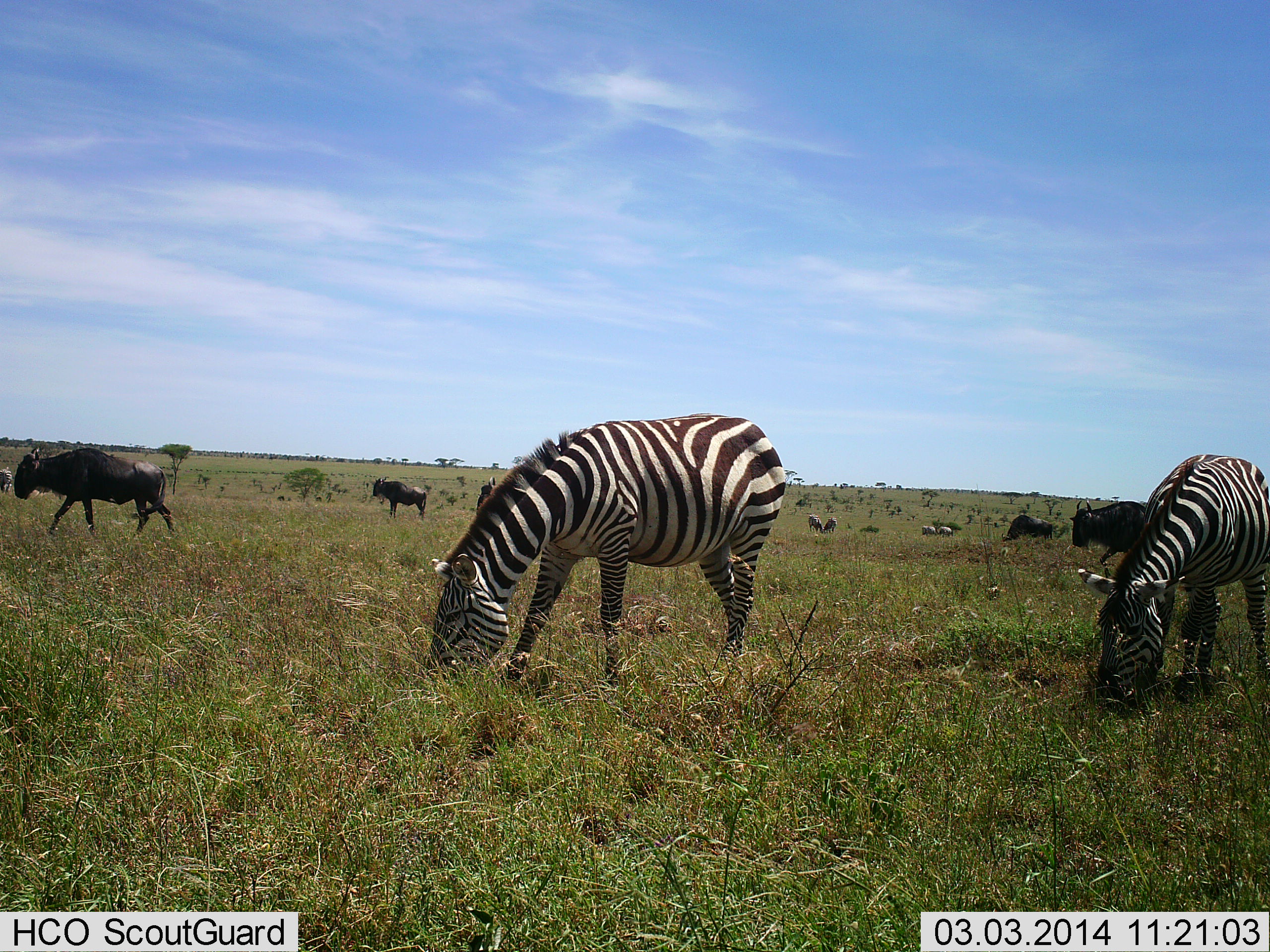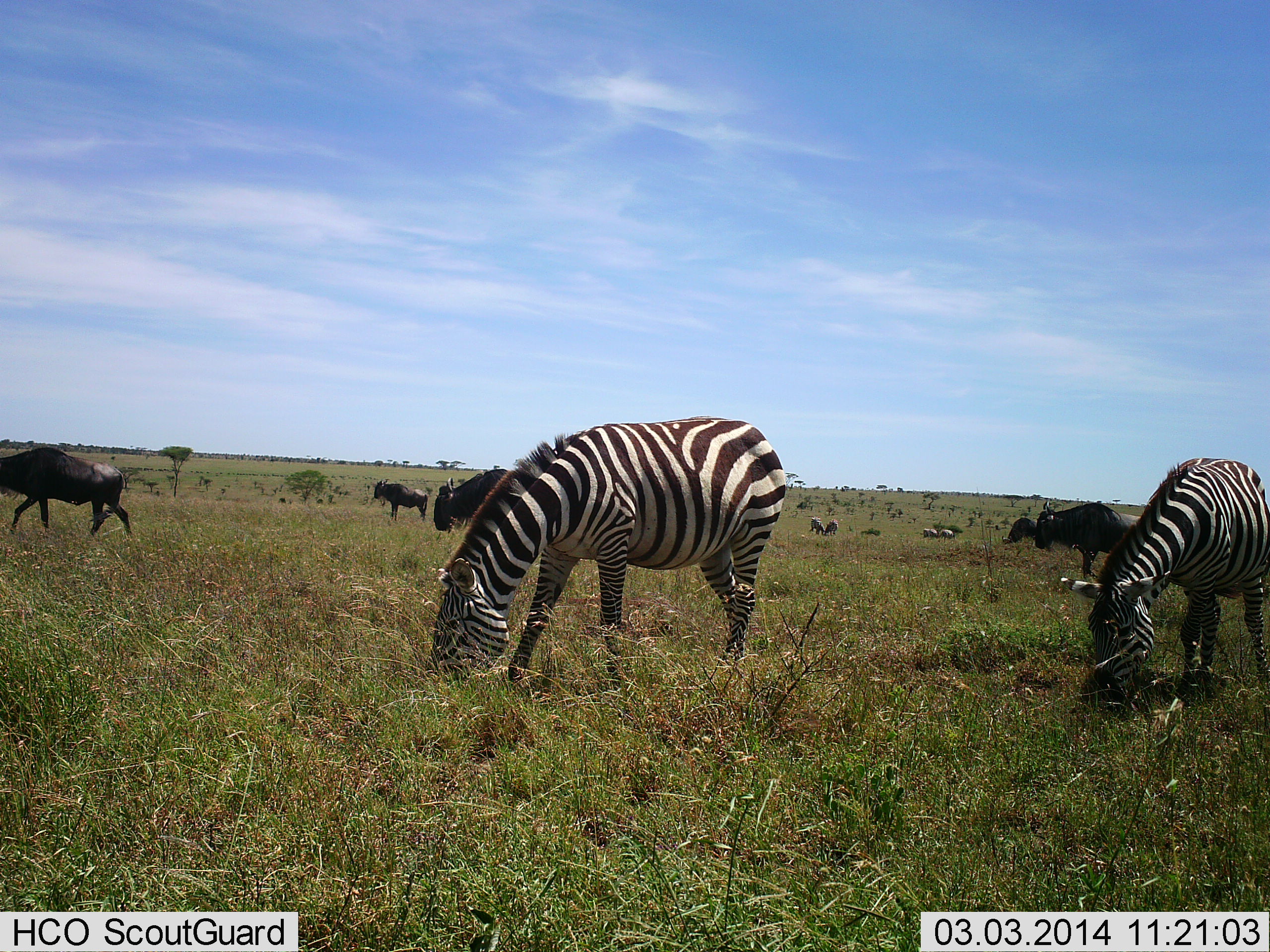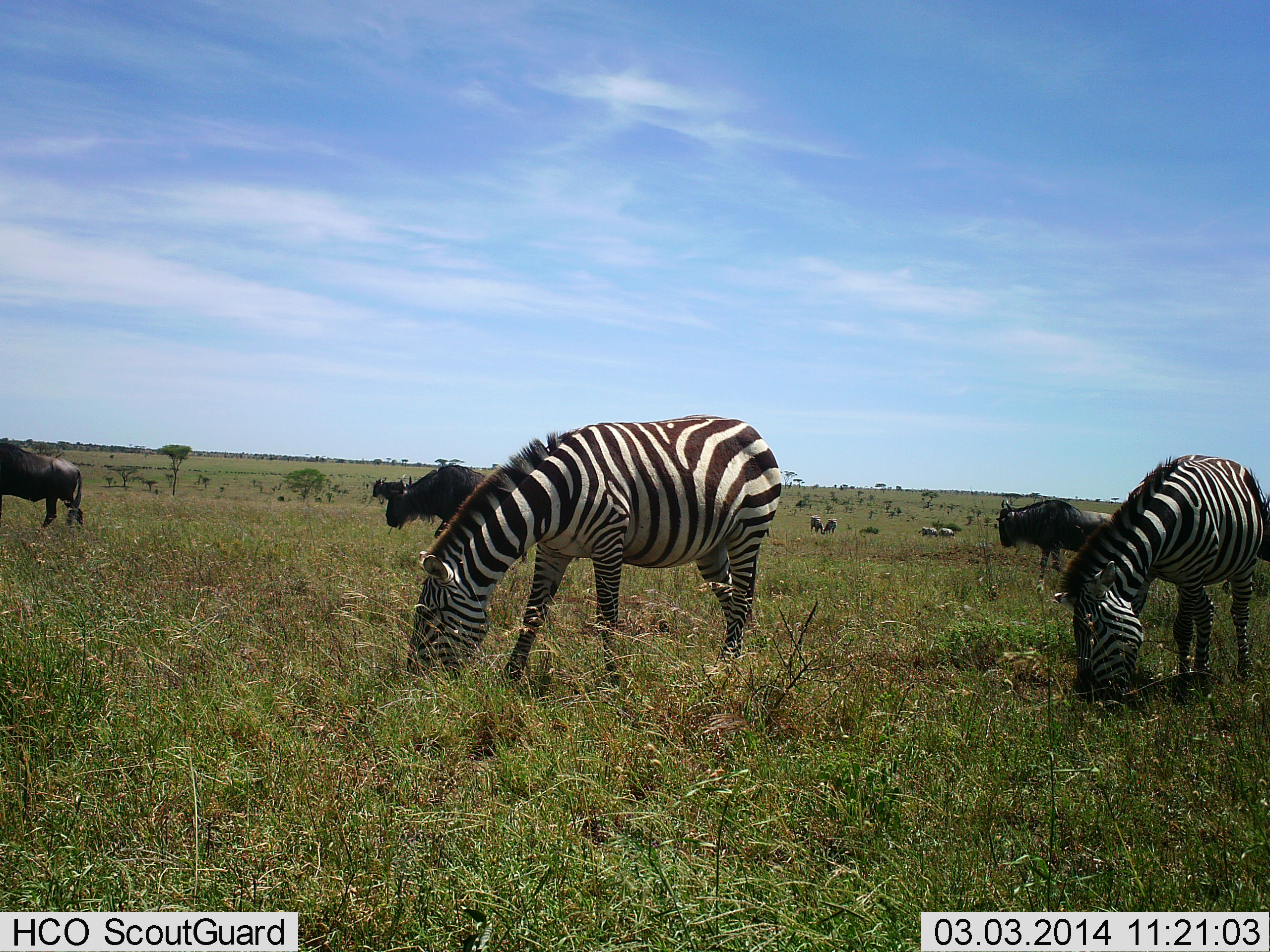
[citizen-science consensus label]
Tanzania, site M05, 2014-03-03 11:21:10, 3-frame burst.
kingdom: Animalia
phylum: Chordata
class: Mammalia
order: Artiodactyla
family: Bovidae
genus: Connochaetes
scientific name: Connochaetes taurinus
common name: blue wildebeest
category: wildebeest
Wildebeest (blue wildebeest) (Connochaetes taurinus), count 6. Behavior (volunteer vote fractions): standing 40%, resting 0%, moving 80%, interacting 0%. Young present (vote fraction): 0%. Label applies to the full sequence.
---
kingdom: Animalia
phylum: Chordata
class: Mammalia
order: Perissodactyla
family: Equidae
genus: Equus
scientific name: Equus quagga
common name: plains zebra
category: zebra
Zebra (plains zebra) (Equus quagga), count 2. Behavior (volunteer vote fractions): standing 25%, resting 0%, moving 0%, interacting 0%. Young present (vote fraction): 0%. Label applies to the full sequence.